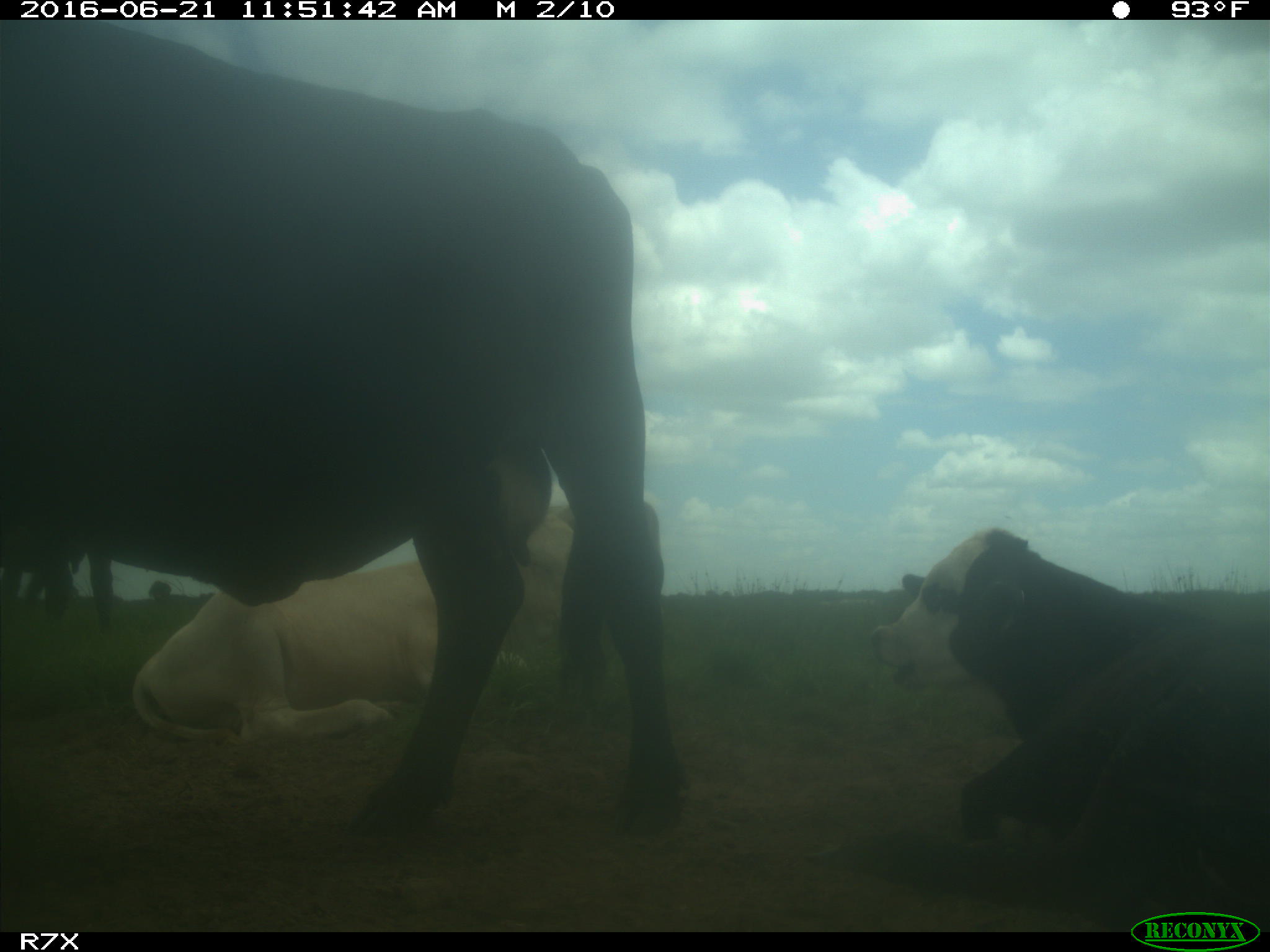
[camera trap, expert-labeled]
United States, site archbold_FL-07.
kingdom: Animalia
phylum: Chordata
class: Mammalia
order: Artiodactyla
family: Bovidae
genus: Bos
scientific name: Bos taurus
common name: domestic cow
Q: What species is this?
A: Bos taurus (domestic cow).